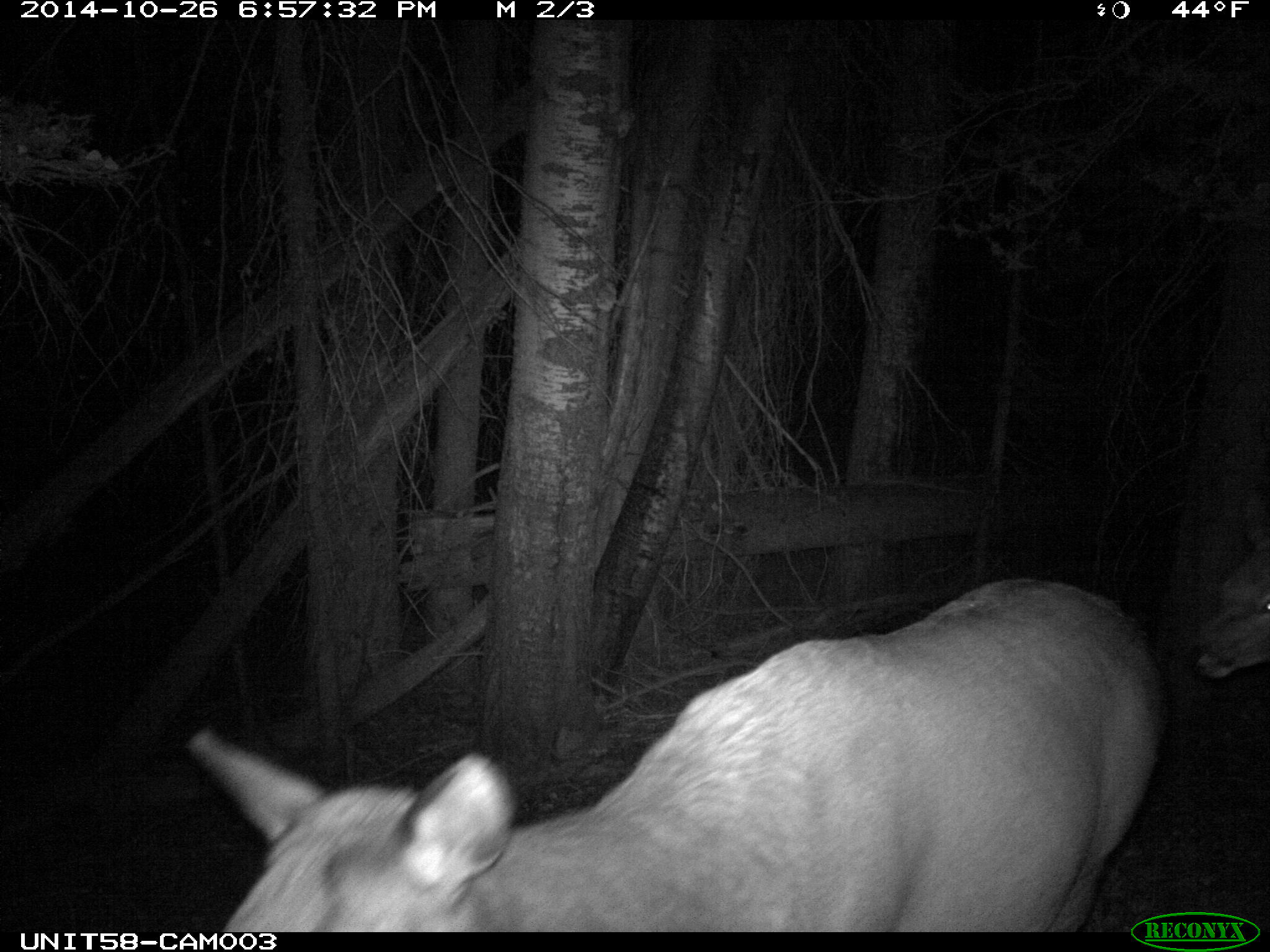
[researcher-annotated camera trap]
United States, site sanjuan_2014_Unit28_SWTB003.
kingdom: Animalia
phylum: Chordata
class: Mammalia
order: Artiodactyla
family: Cervidae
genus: Cervus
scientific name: Cervus elaphus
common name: red deer